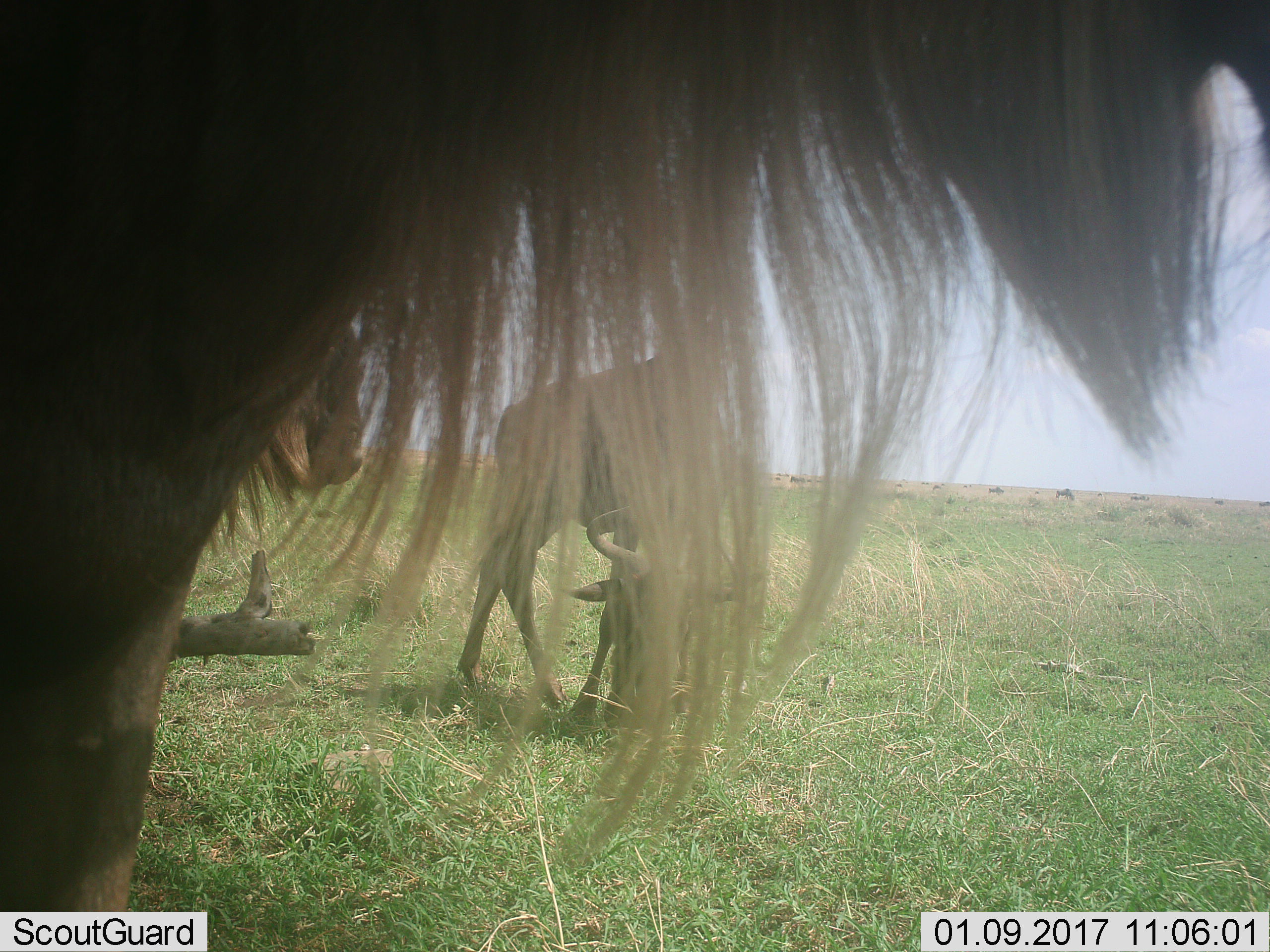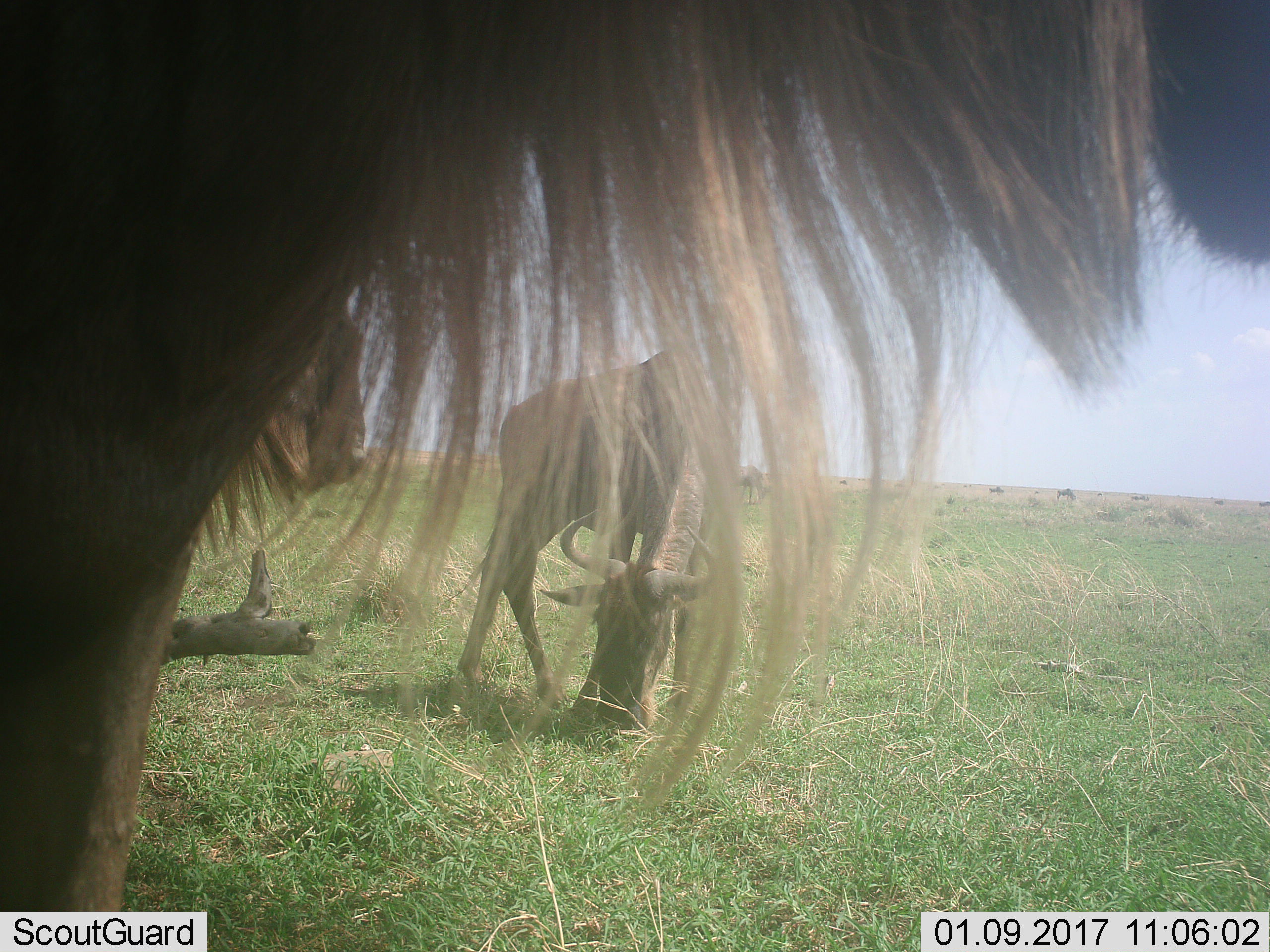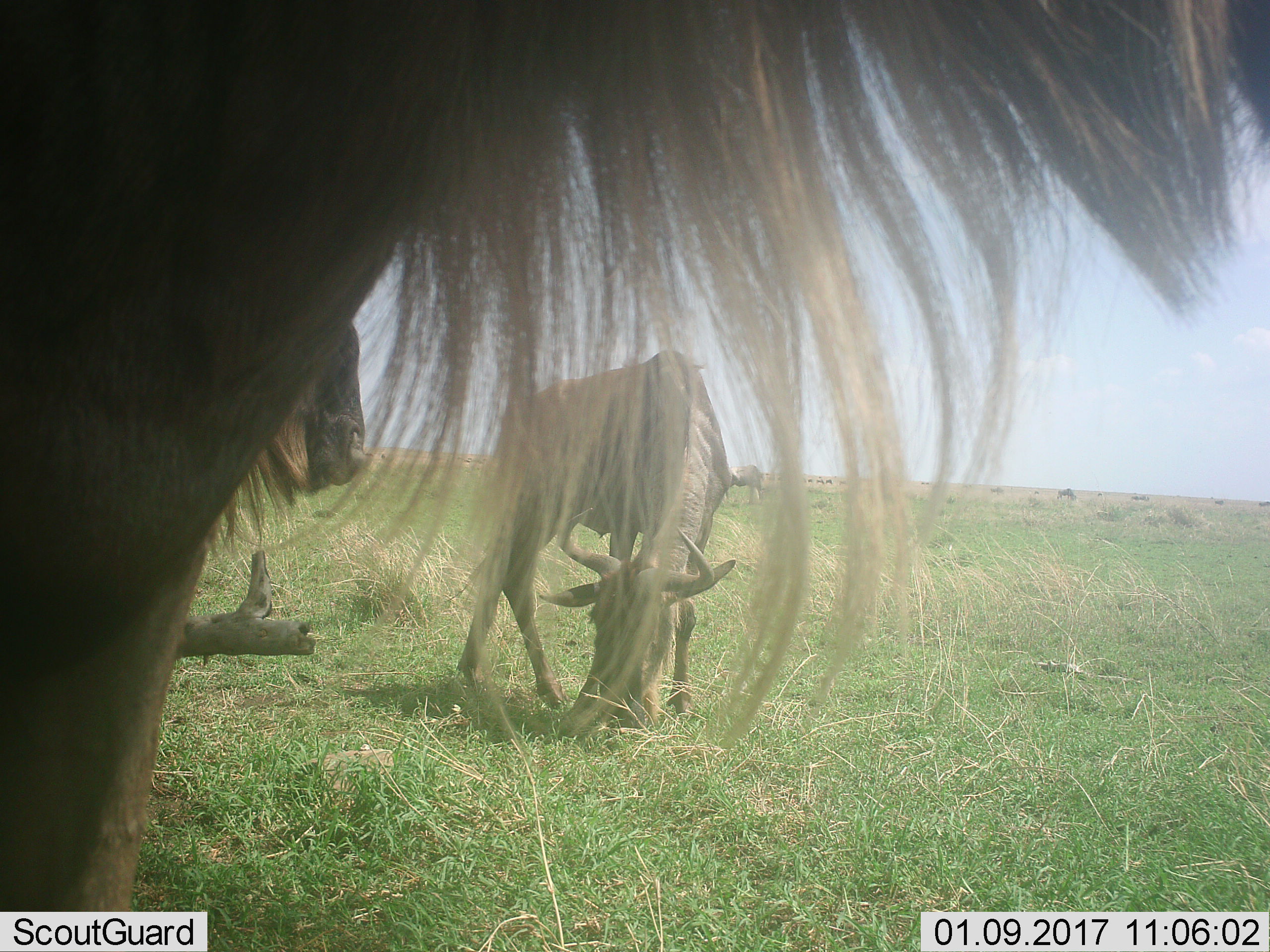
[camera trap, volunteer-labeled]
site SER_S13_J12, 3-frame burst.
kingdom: Animalia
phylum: Chordata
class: Mammalia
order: Artiodactyla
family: Bovidae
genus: Connochaetes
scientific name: Connochaetes taurinus taurinus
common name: blue wildebeest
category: wildebeestblue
Wildebeestblue (blue wildebeest) (Connochaetes taurinus taurinus), count 10. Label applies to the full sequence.